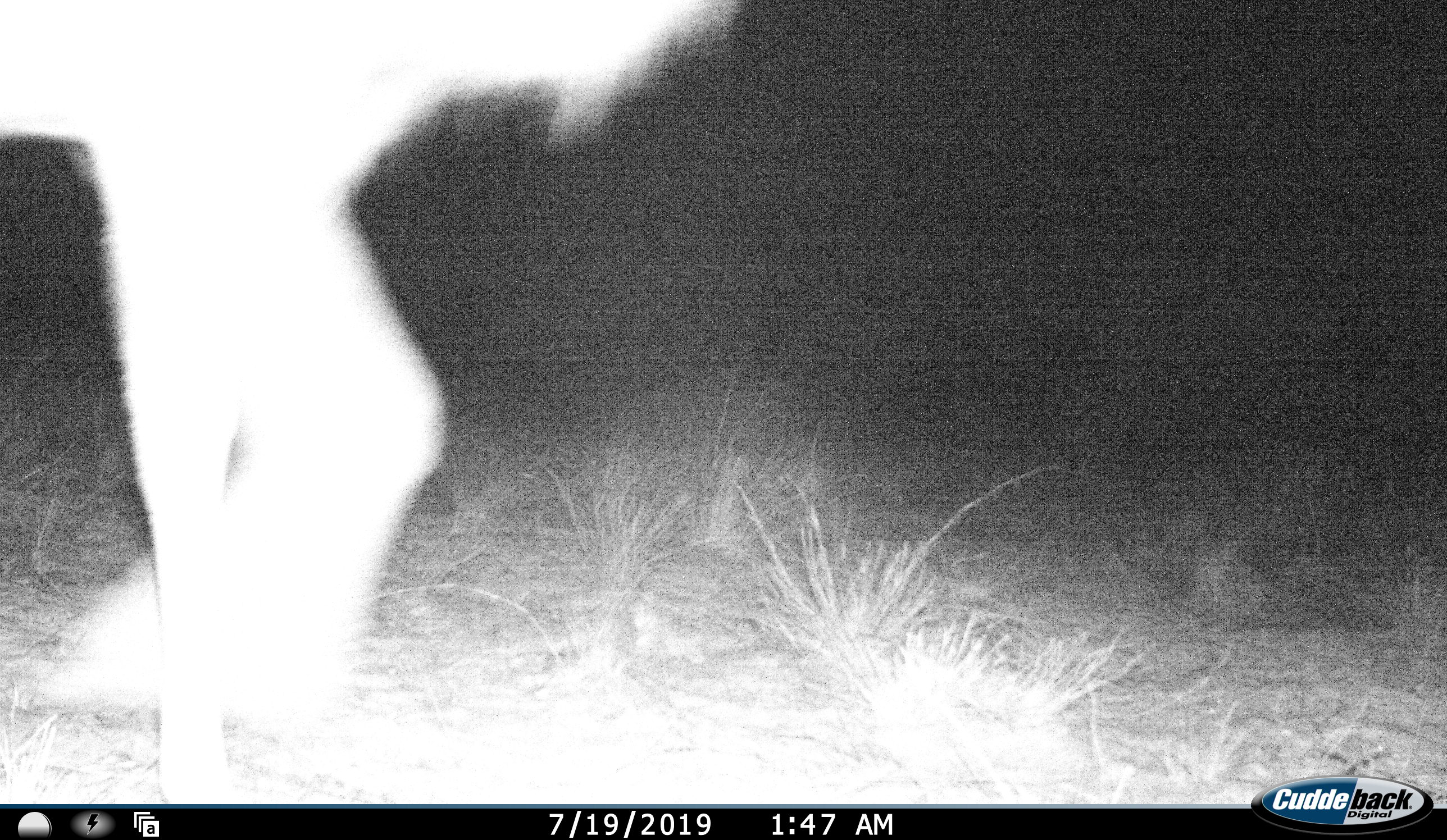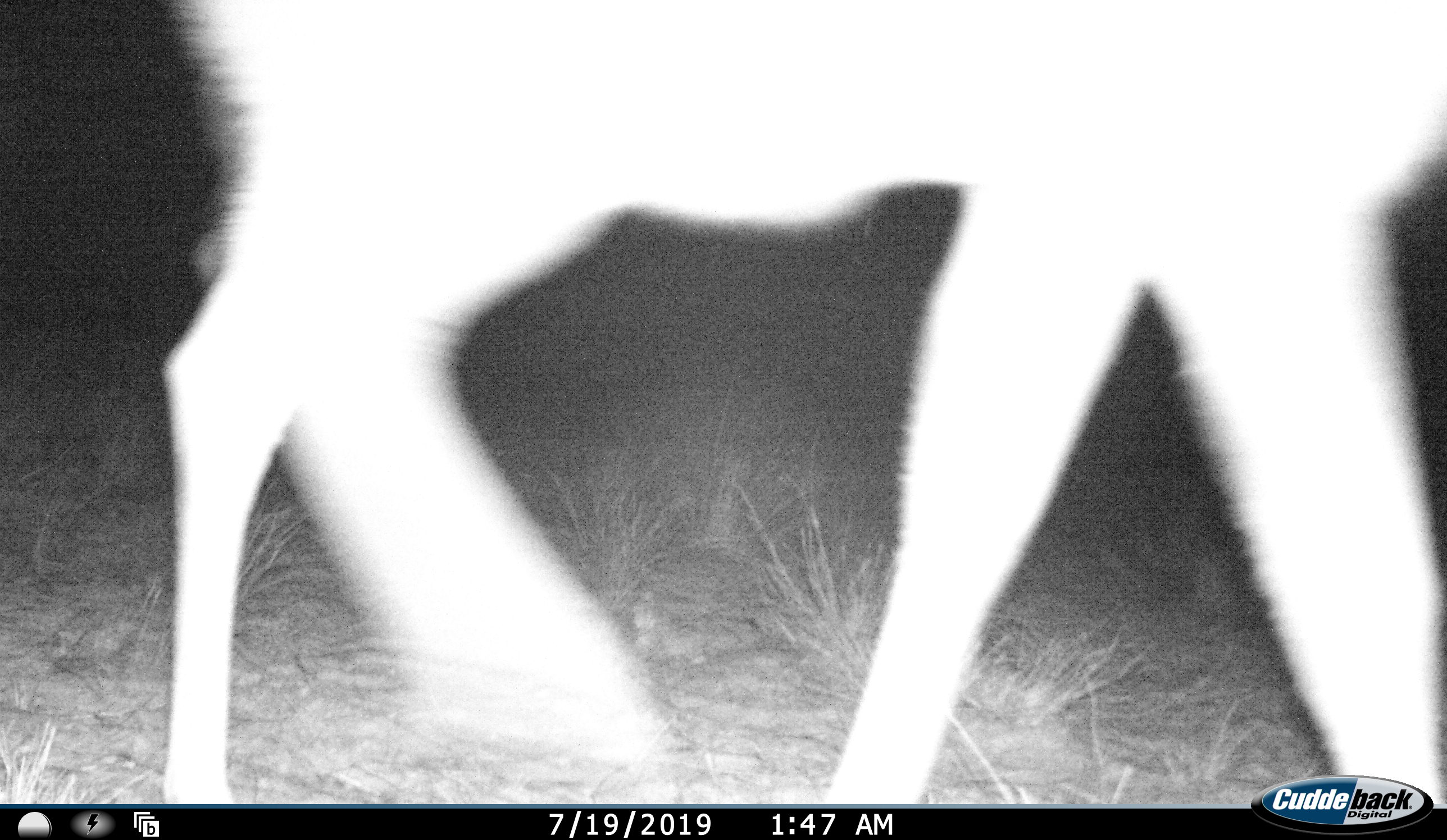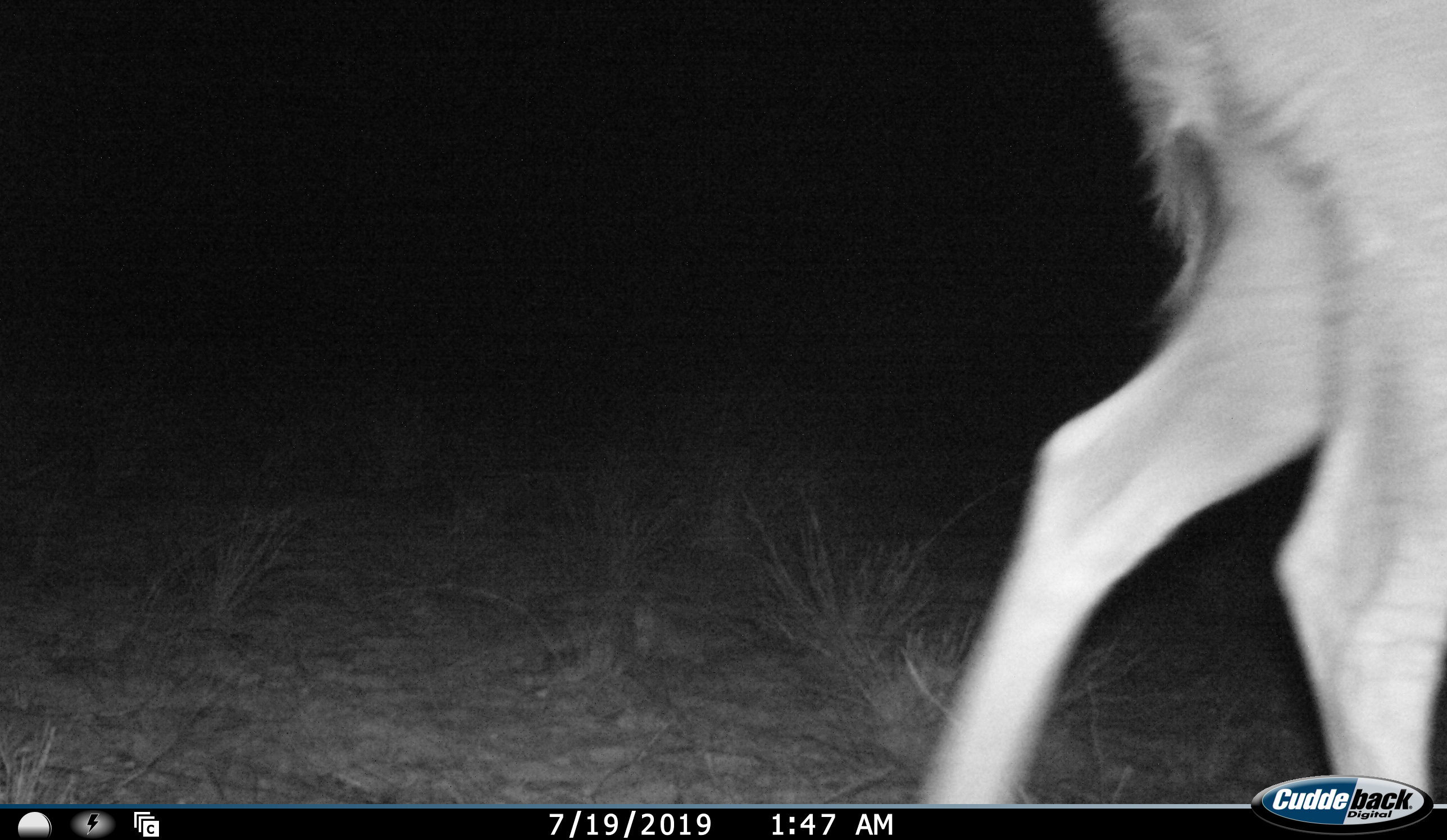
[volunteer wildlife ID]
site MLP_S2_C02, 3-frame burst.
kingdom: Animalia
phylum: Chordata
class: Mammalia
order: Artiodactyla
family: Bovidae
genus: Tragelaphus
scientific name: Tragelaphus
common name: kudu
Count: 1.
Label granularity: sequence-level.